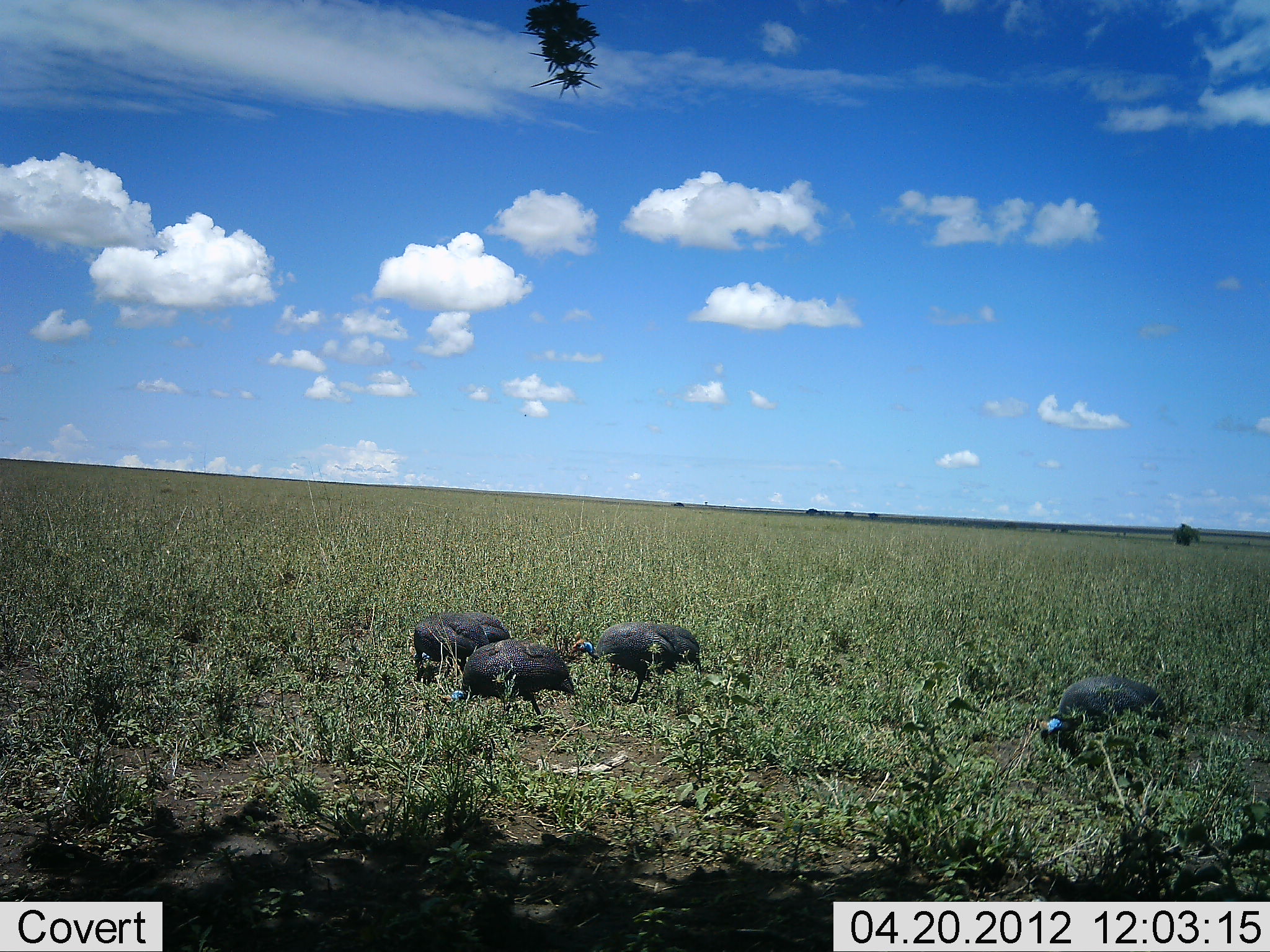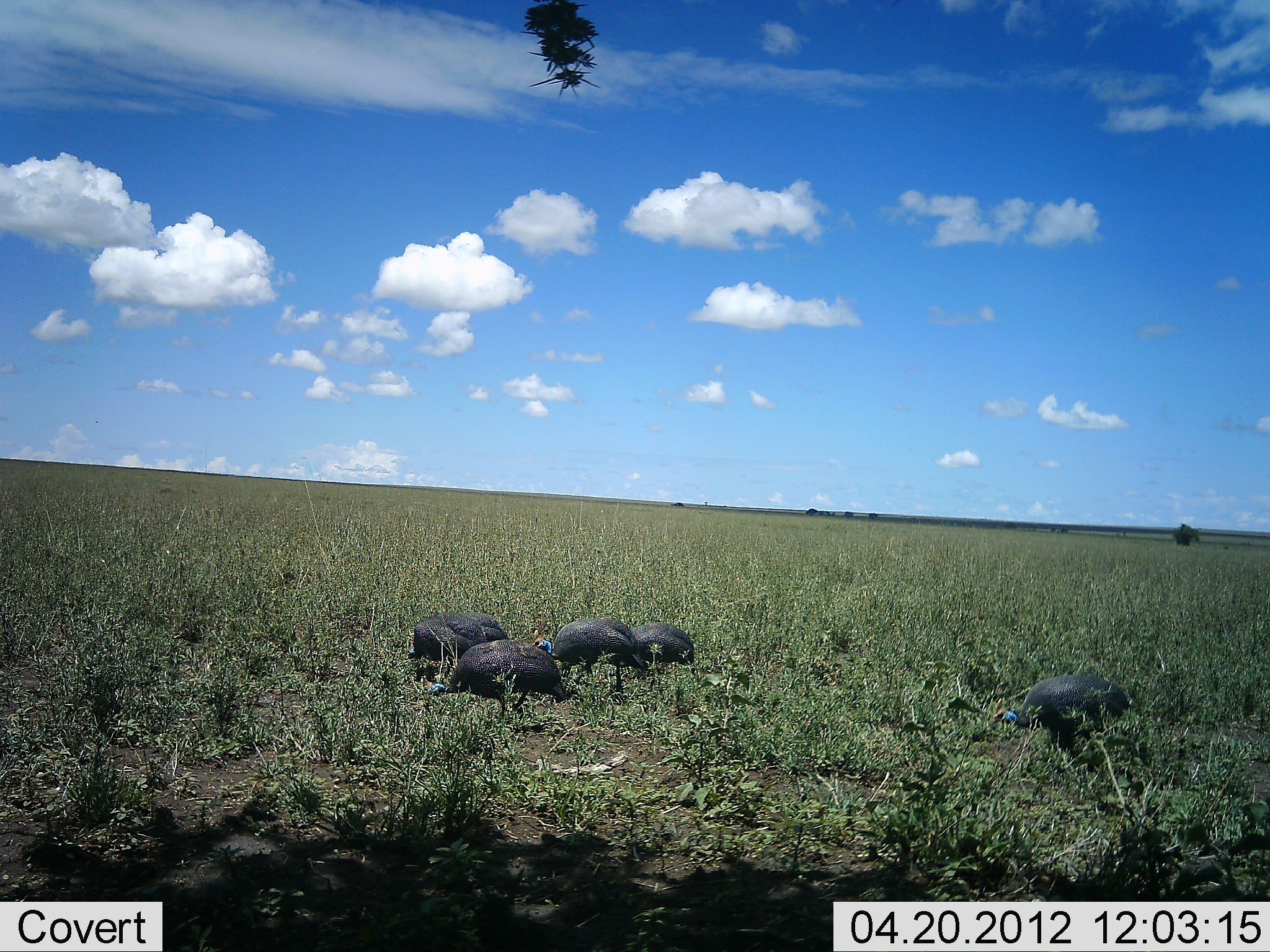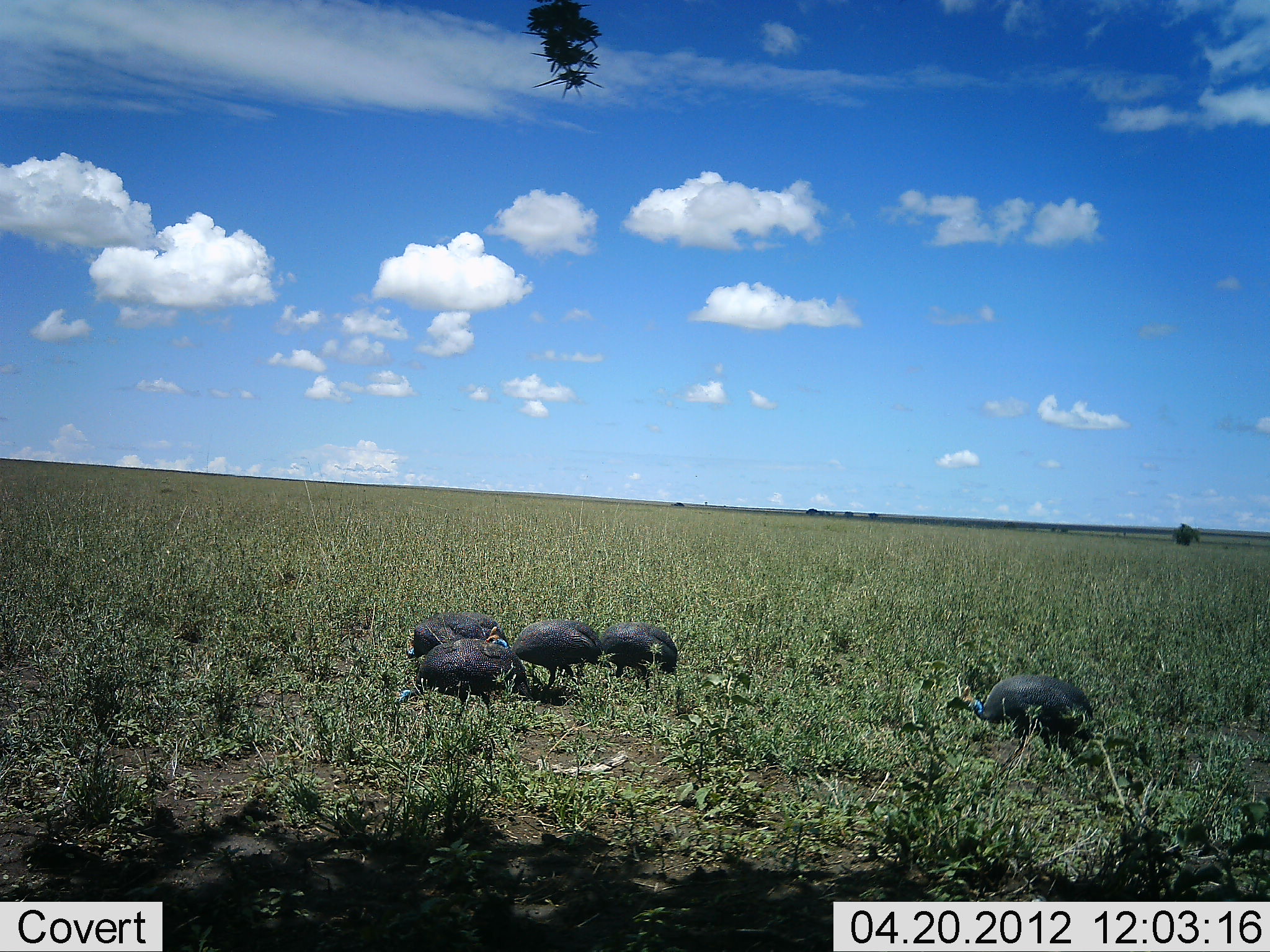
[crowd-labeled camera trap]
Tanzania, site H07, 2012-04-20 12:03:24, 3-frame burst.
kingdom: Animalia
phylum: Chordata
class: Aves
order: Galliformes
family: Numididae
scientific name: Numididae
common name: guinea fowl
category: guineafowl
Guineafowl (guinea fowl) (Numididae), count 5. Behavior (volunteer vote fractions): standing 14%, resting 0%, moving 36%, interacting 0%. Young present (vote fraction): 0%. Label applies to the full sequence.